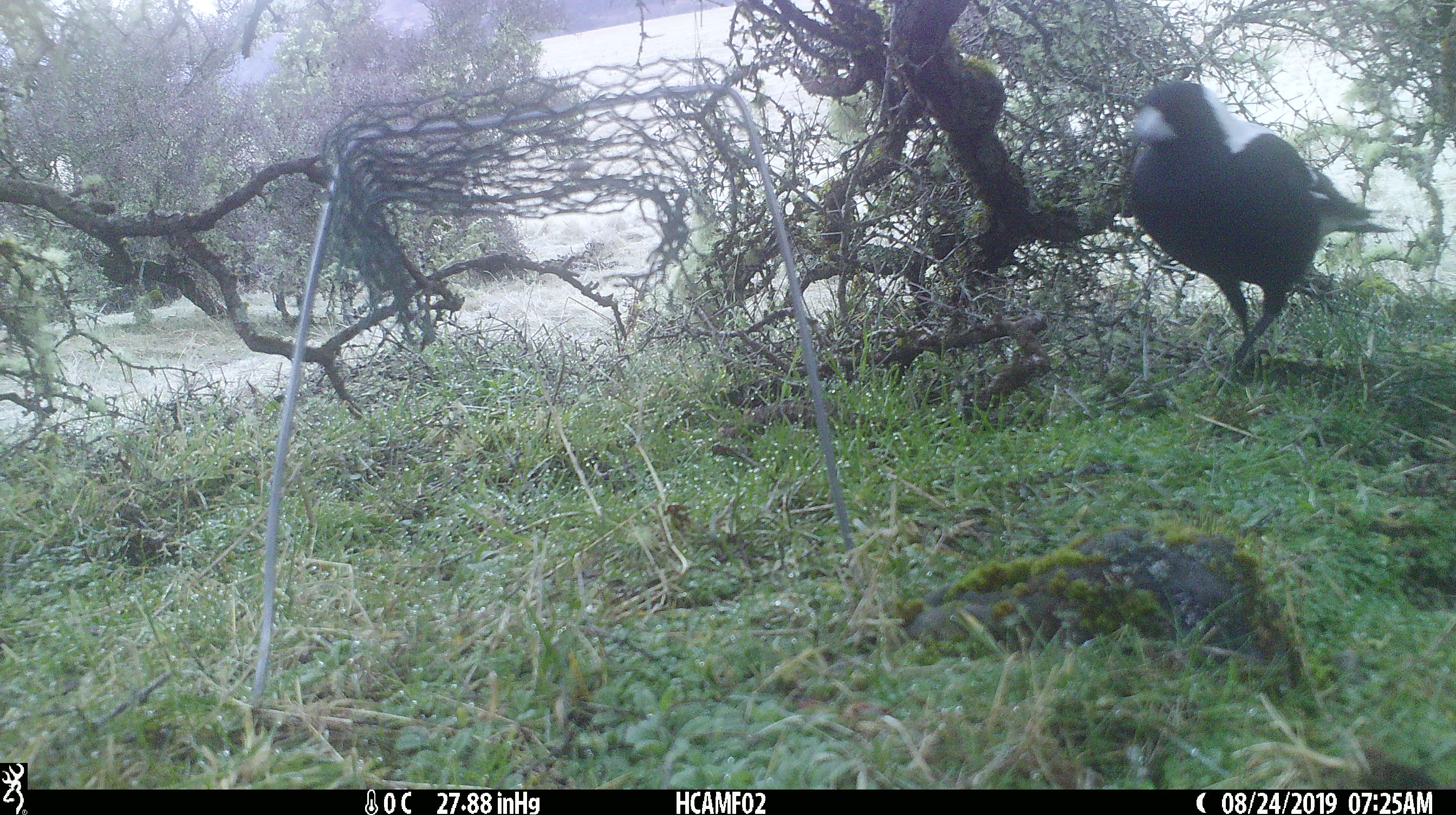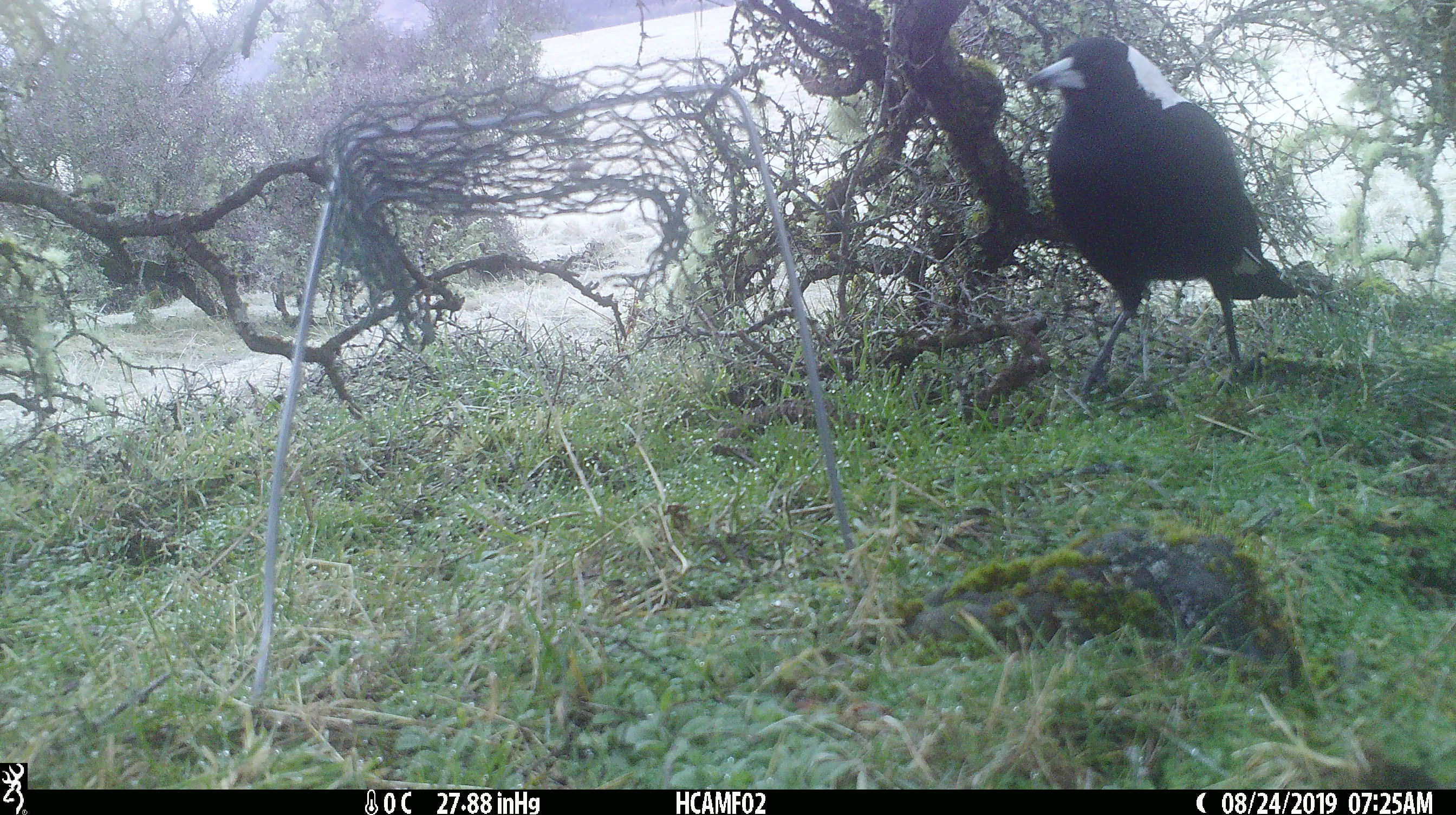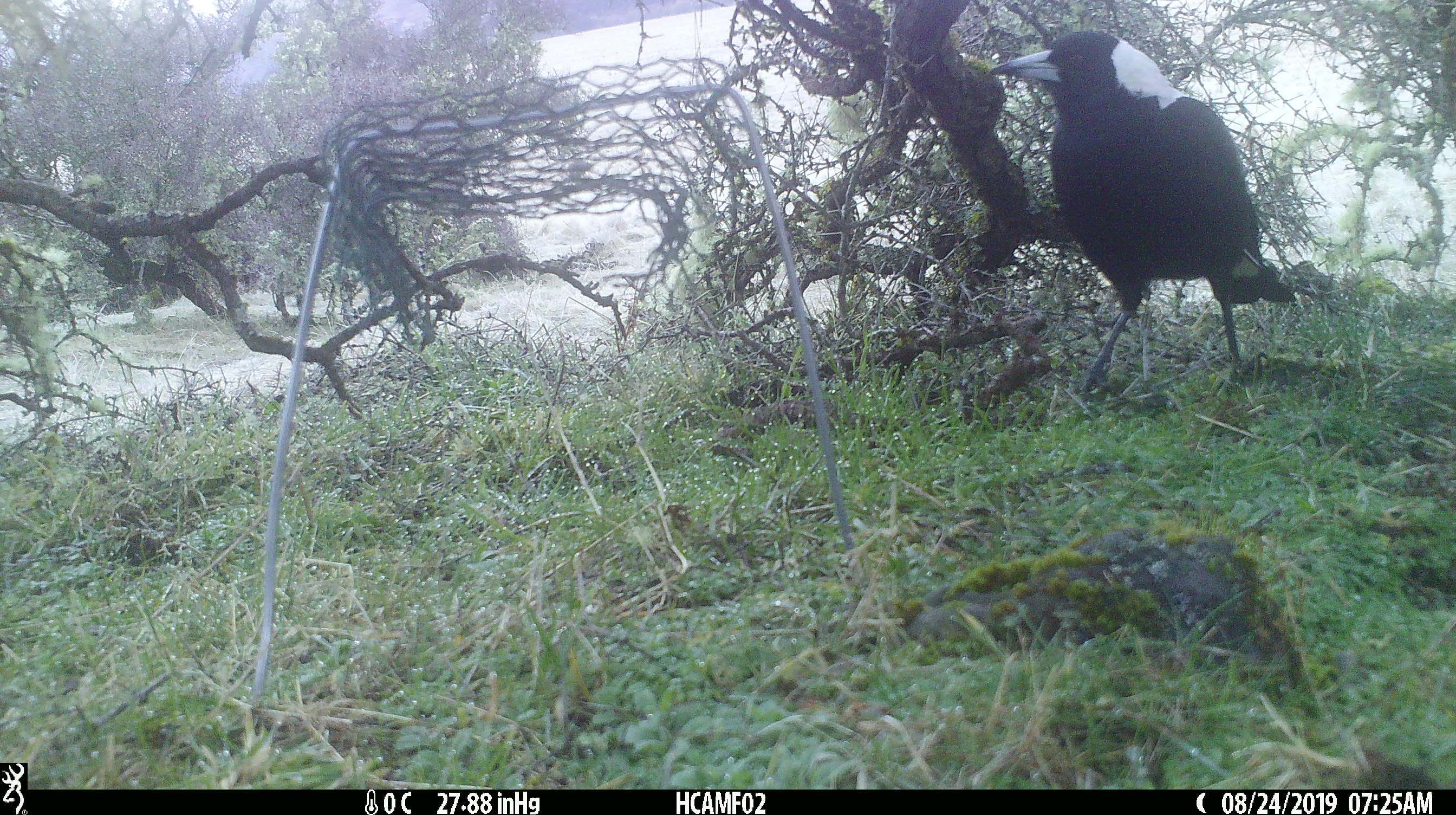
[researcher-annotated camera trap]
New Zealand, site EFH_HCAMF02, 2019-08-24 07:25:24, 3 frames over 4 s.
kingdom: Animalia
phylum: Chordata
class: Aves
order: Passeriformes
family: Artamidae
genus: Gymnorhina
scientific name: Gymnorhina tibicen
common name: australian magpie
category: magpie